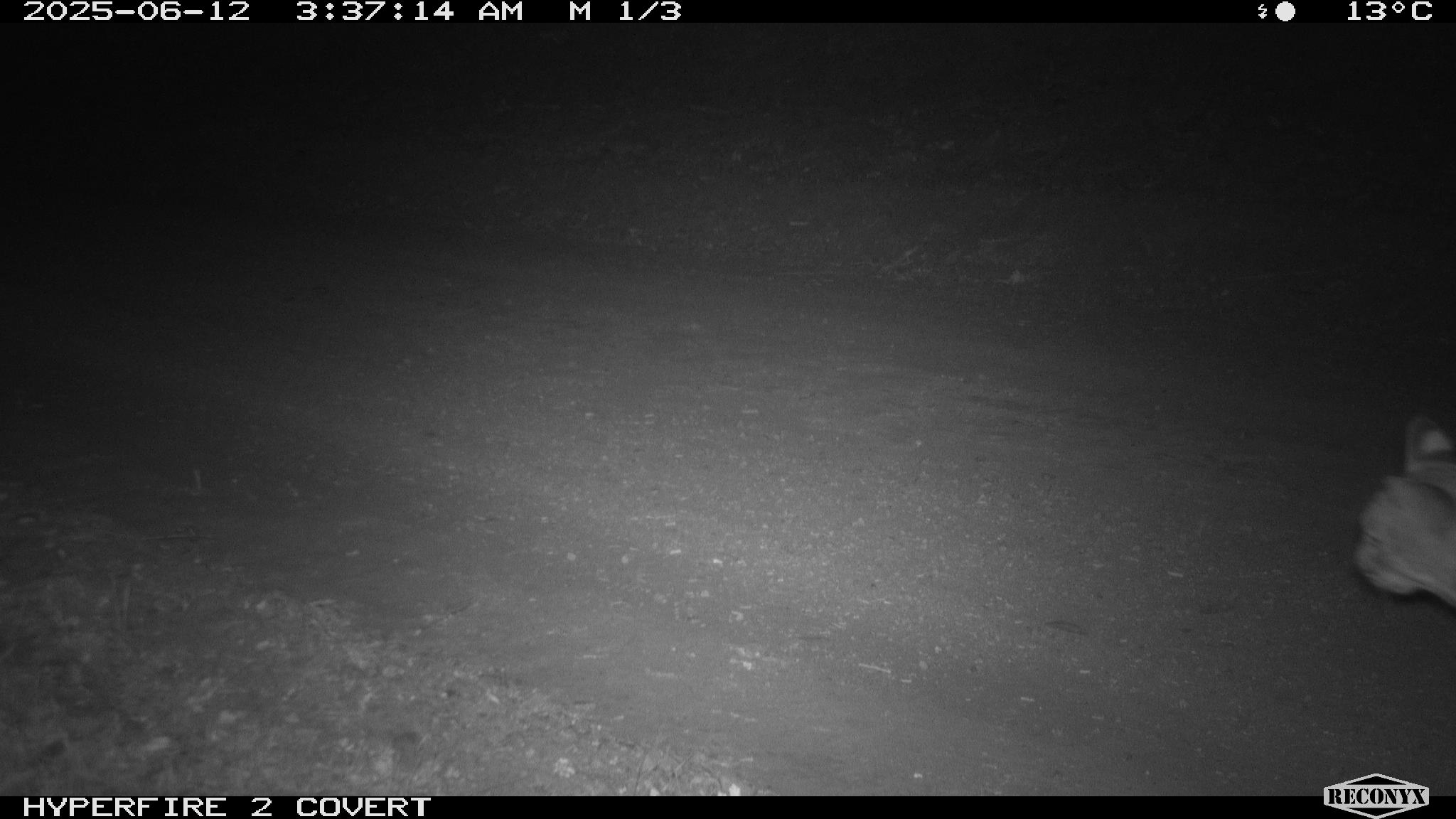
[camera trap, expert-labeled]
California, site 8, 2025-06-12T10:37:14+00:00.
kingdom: Animalia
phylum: Chordata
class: Mammalia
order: Carnivora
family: Felidae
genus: Lynx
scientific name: Lynx rufus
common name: bobcat